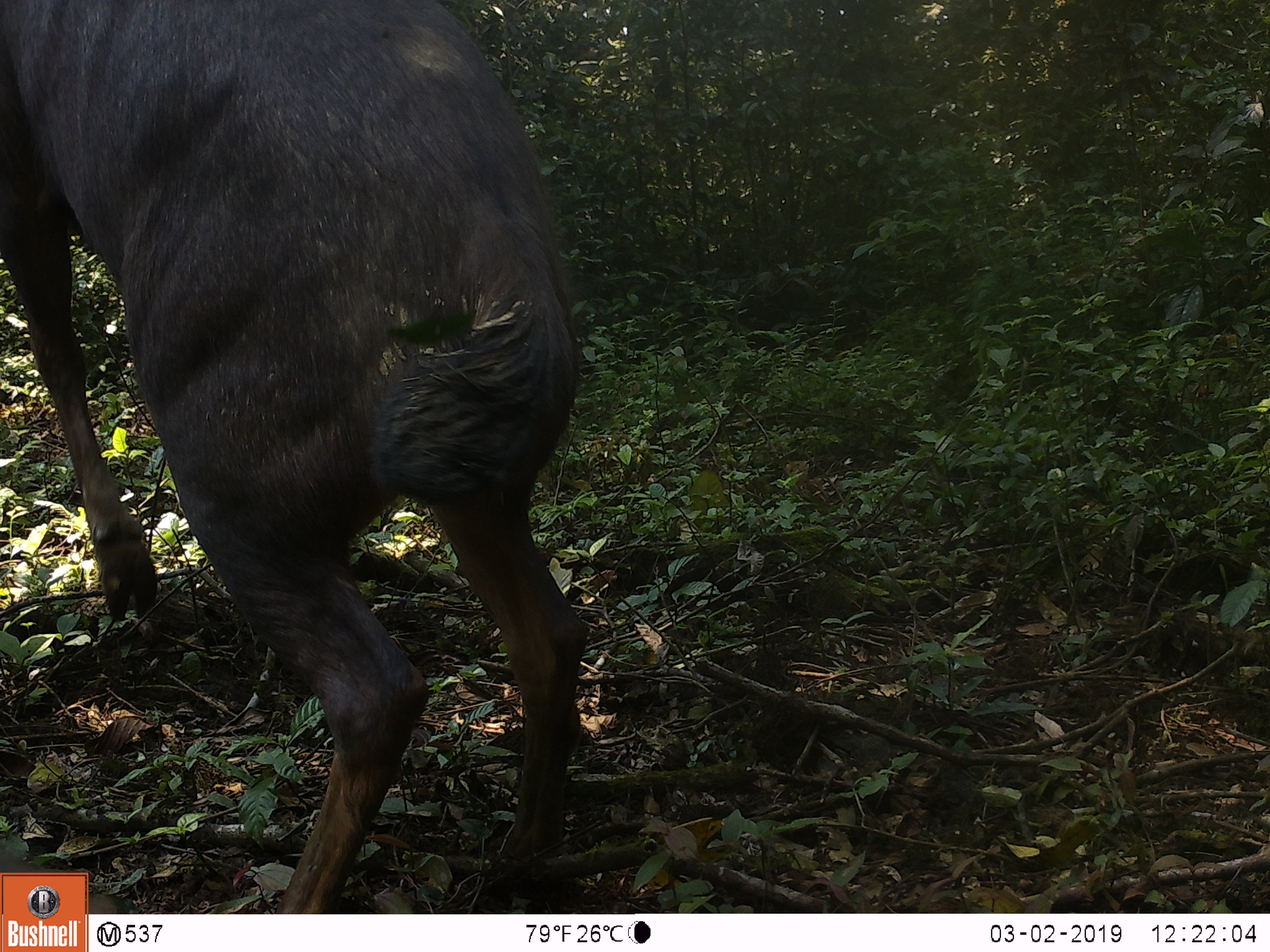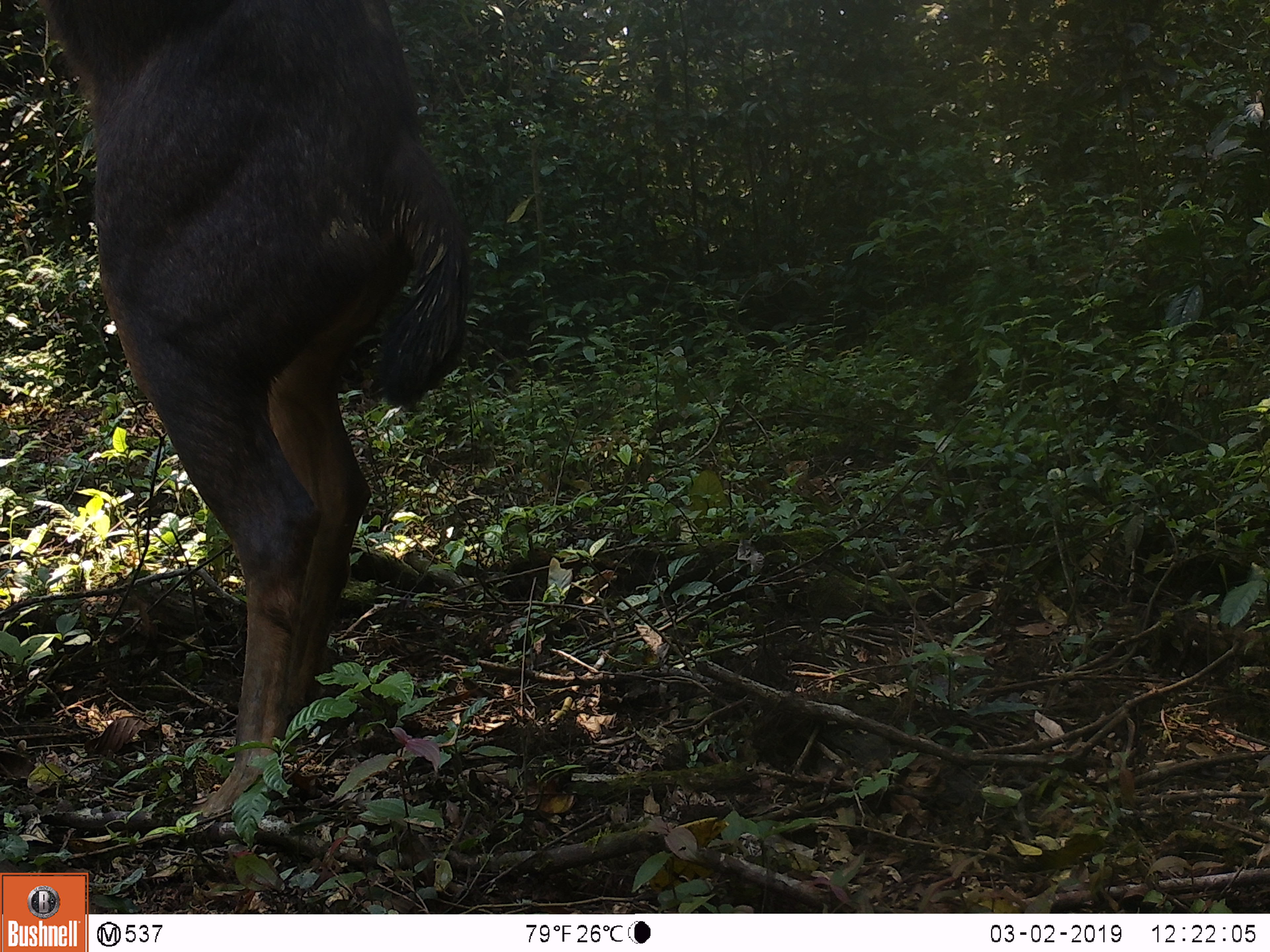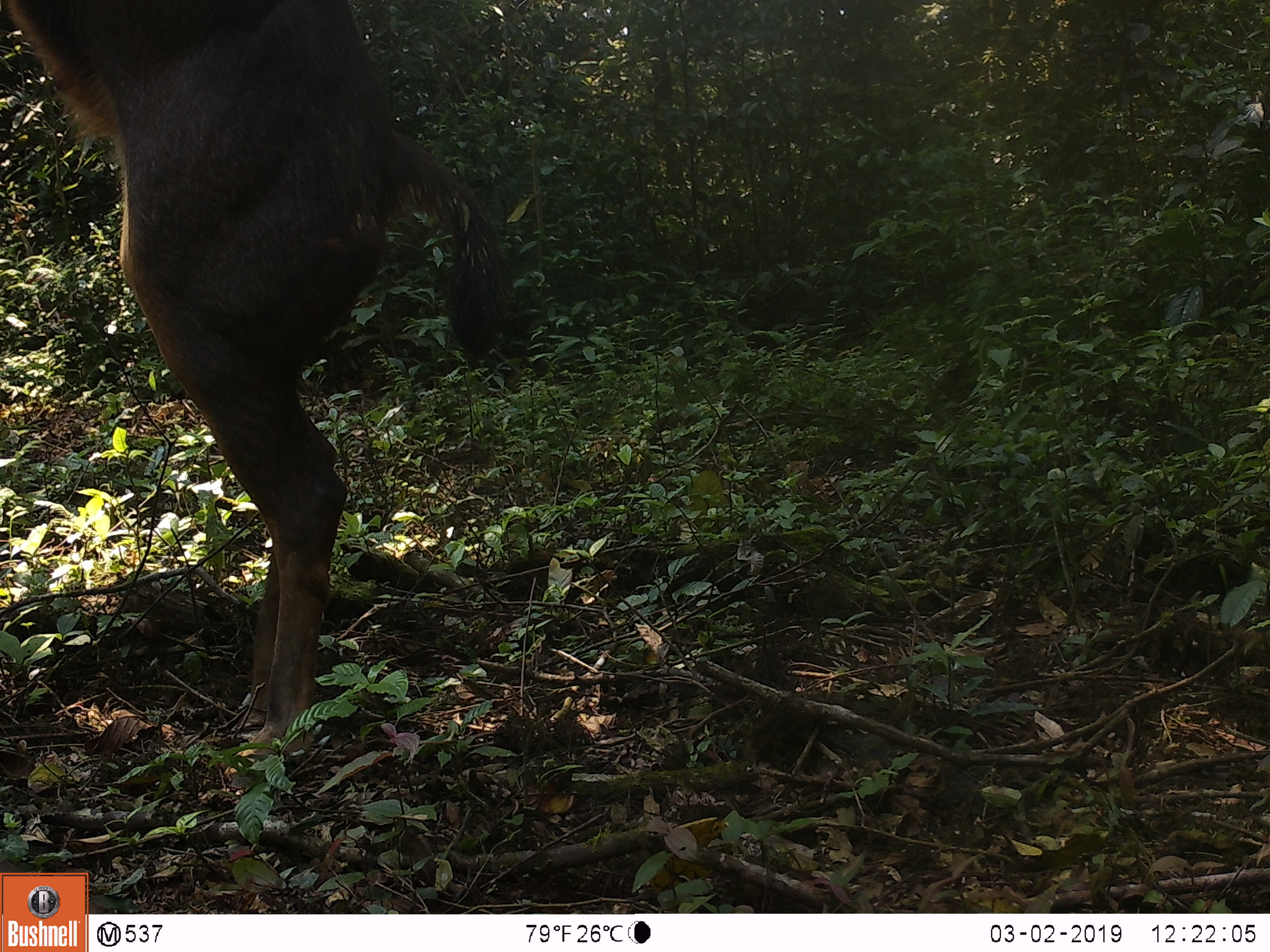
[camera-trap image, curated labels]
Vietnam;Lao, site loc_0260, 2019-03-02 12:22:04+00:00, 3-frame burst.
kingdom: Animalia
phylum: Chordata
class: Mammalia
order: Artiodactyla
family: Cervidae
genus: Rusa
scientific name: Rusa unicolor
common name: sambar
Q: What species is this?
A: Sambar (Rusa unicolor).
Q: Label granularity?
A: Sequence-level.